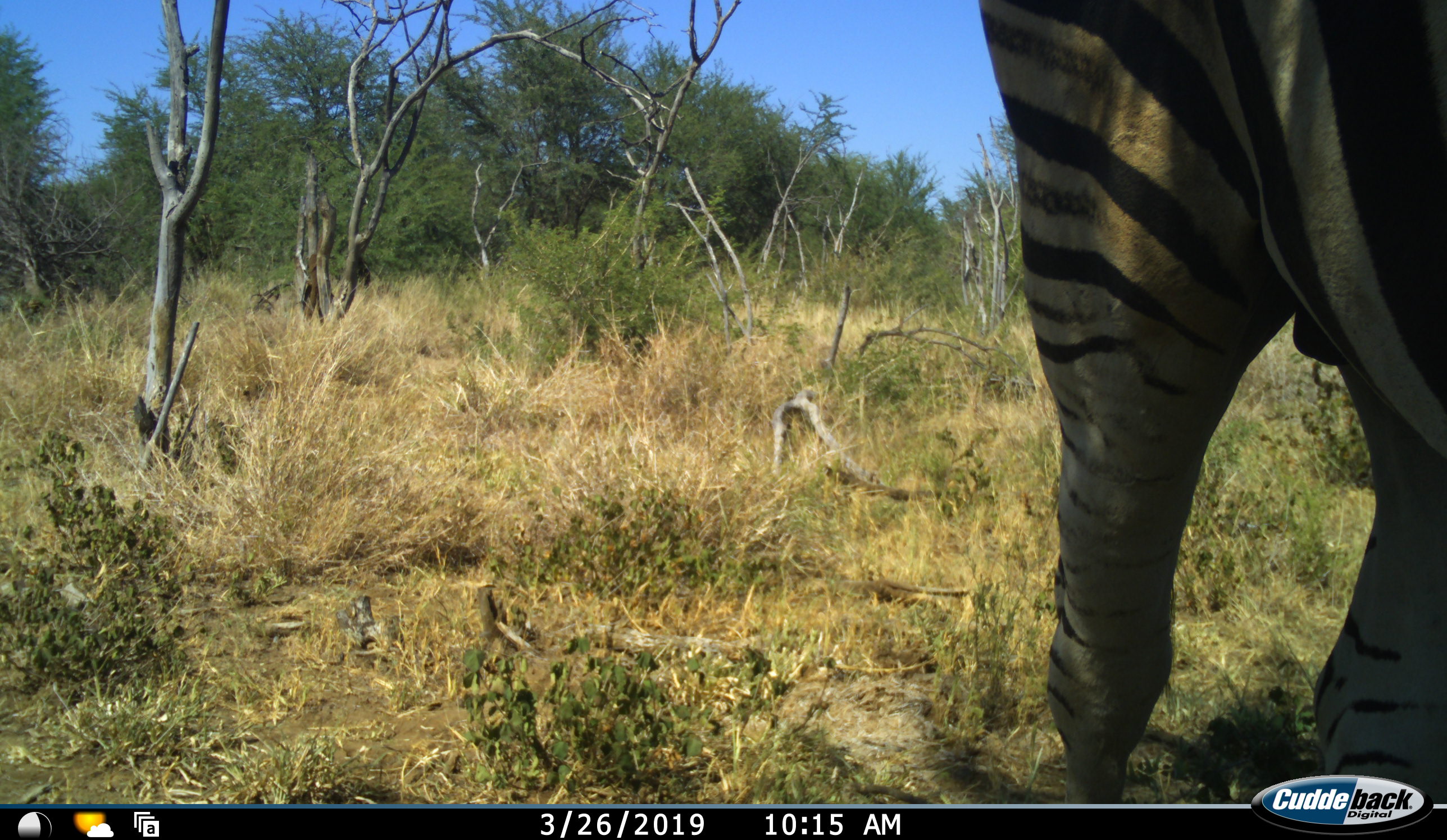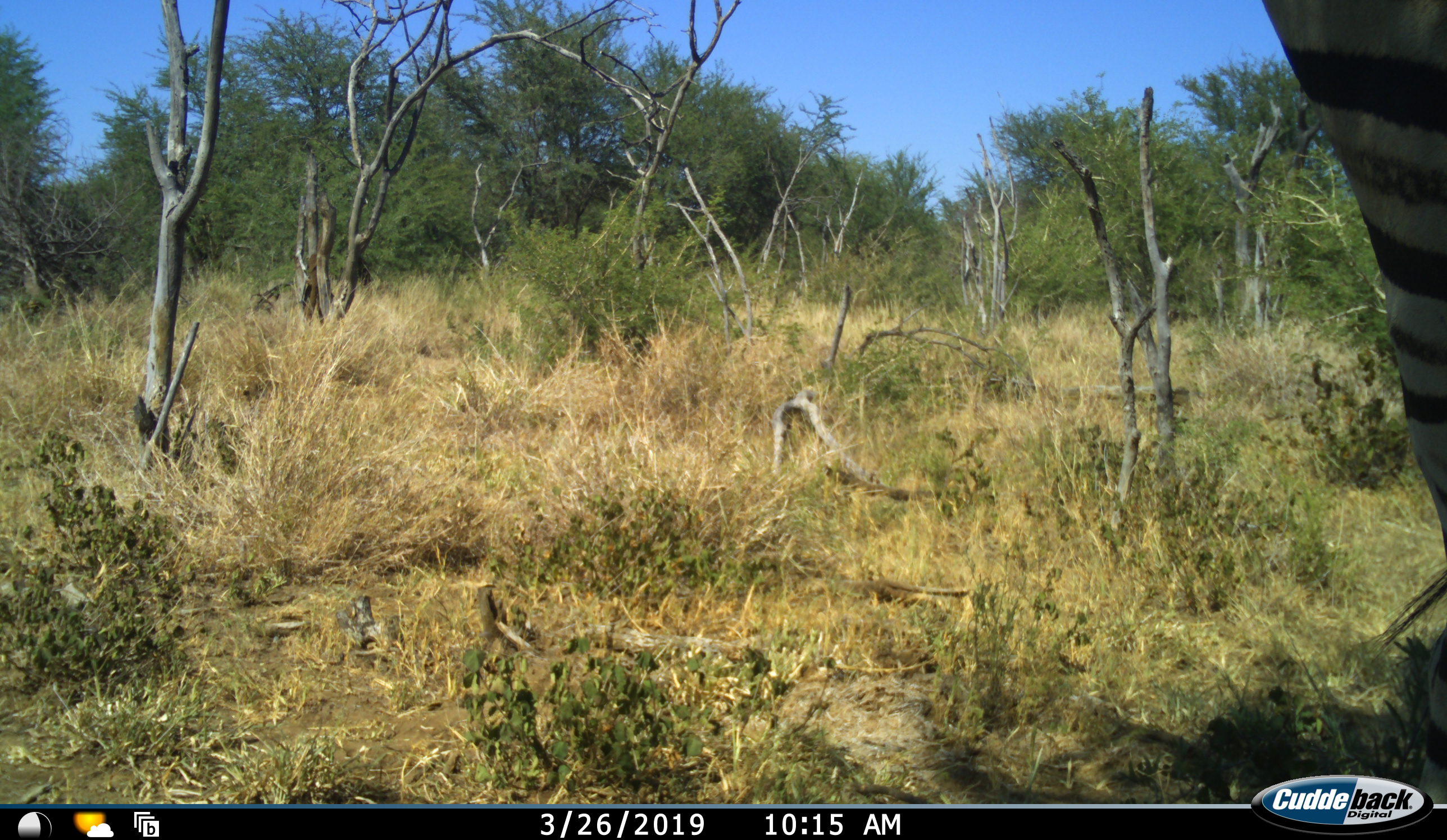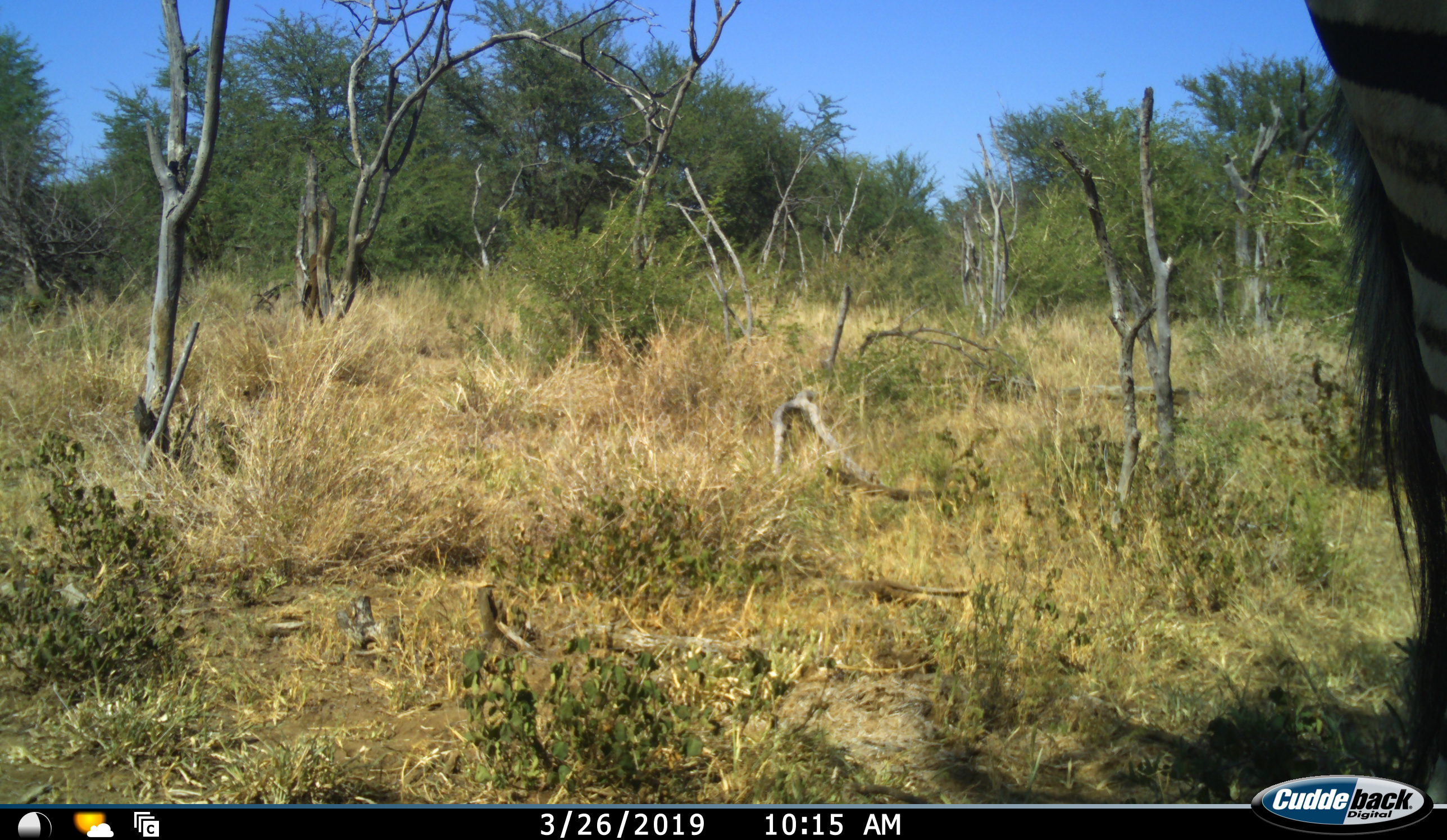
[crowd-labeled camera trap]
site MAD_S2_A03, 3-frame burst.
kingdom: Animalia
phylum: Chordata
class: Mammalia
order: Perissodactyla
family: Equidae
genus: Equus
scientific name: Equus quagga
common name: plains zebra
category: zebraplains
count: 1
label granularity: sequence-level